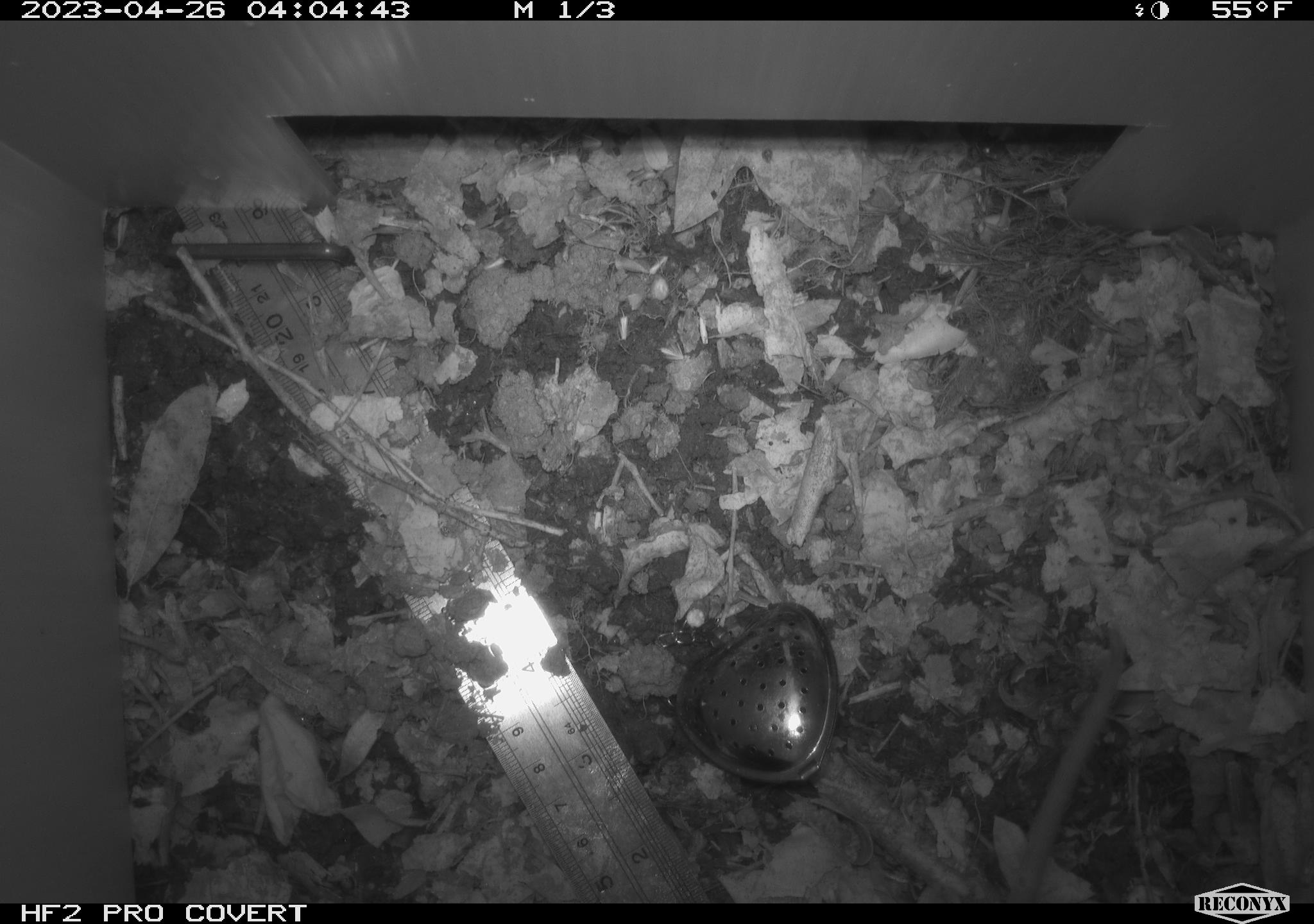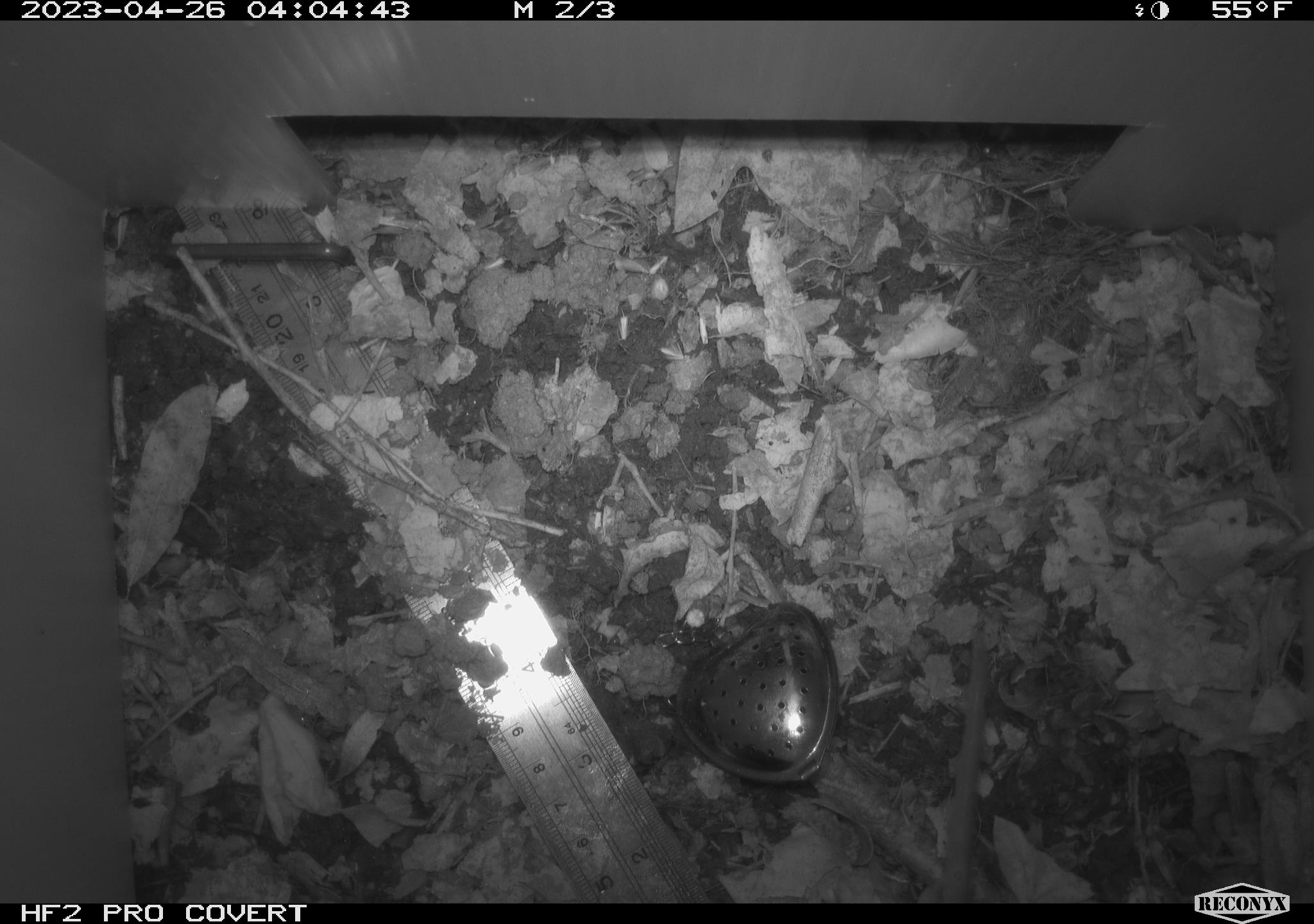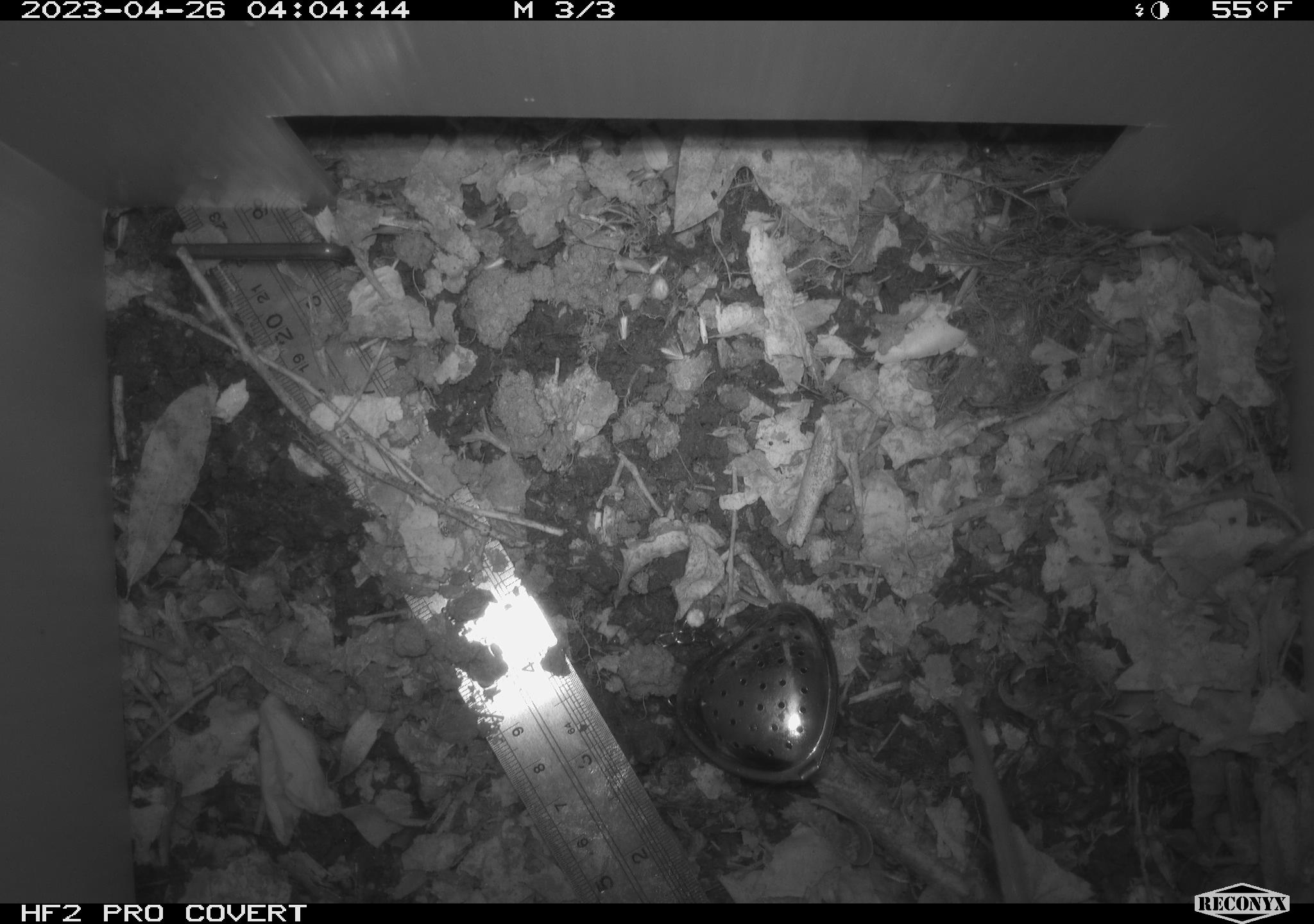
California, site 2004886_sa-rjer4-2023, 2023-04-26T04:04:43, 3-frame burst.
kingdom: Animalia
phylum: Chordata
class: Mammalia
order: Rodentia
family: Cricetidae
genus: Neotoma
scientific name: Neotoma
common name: pack rat or woodrat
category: neotoma species